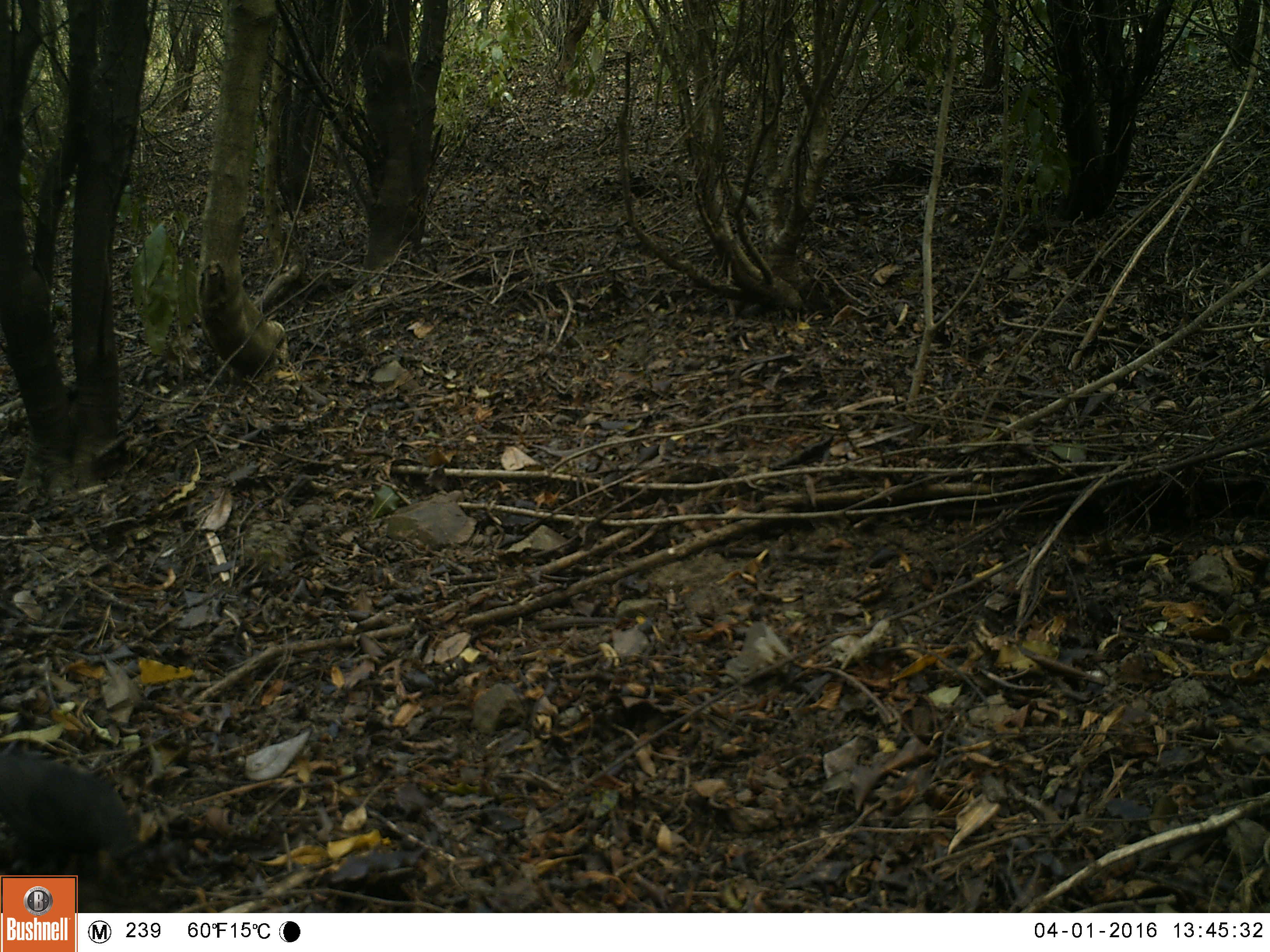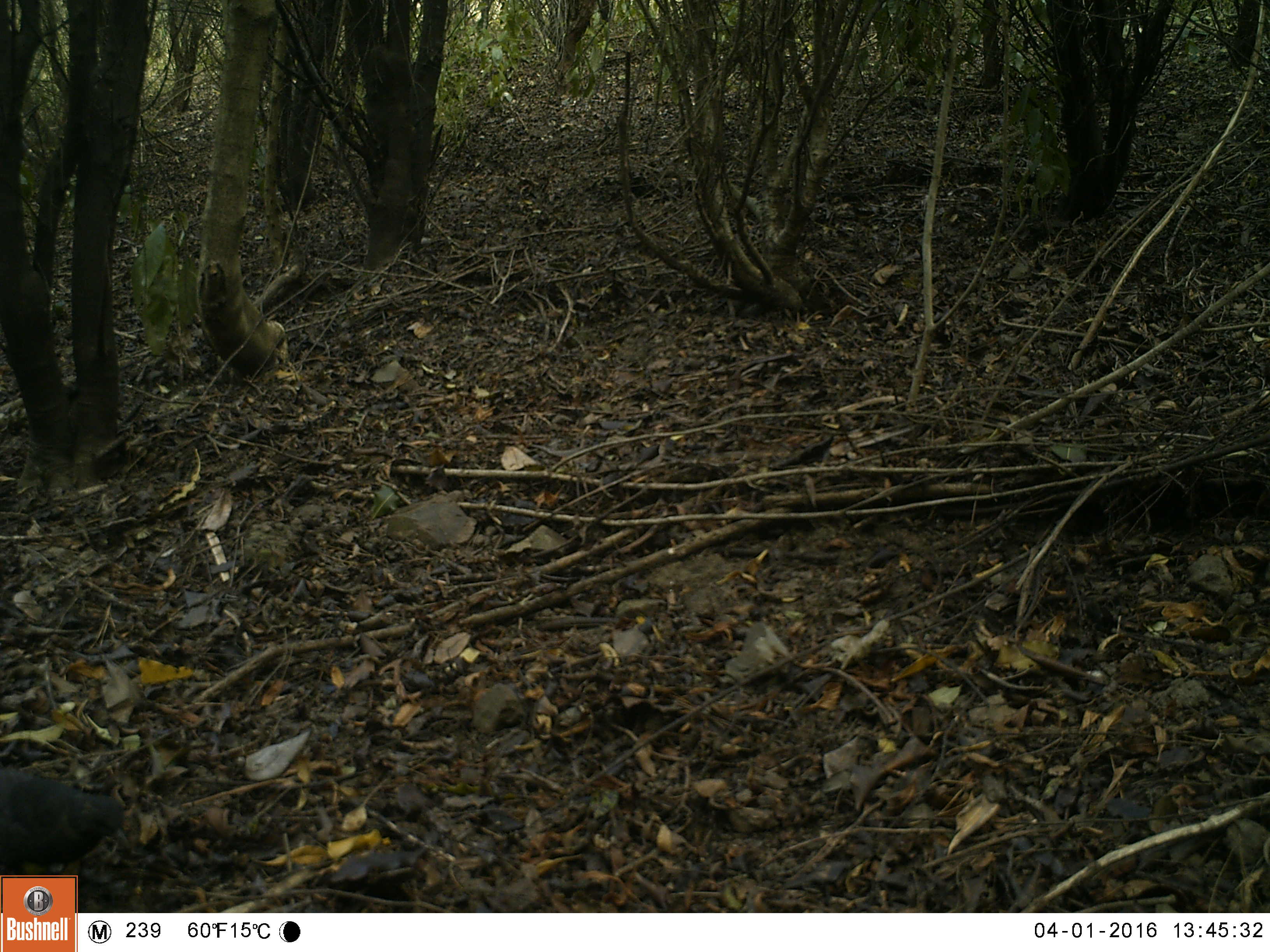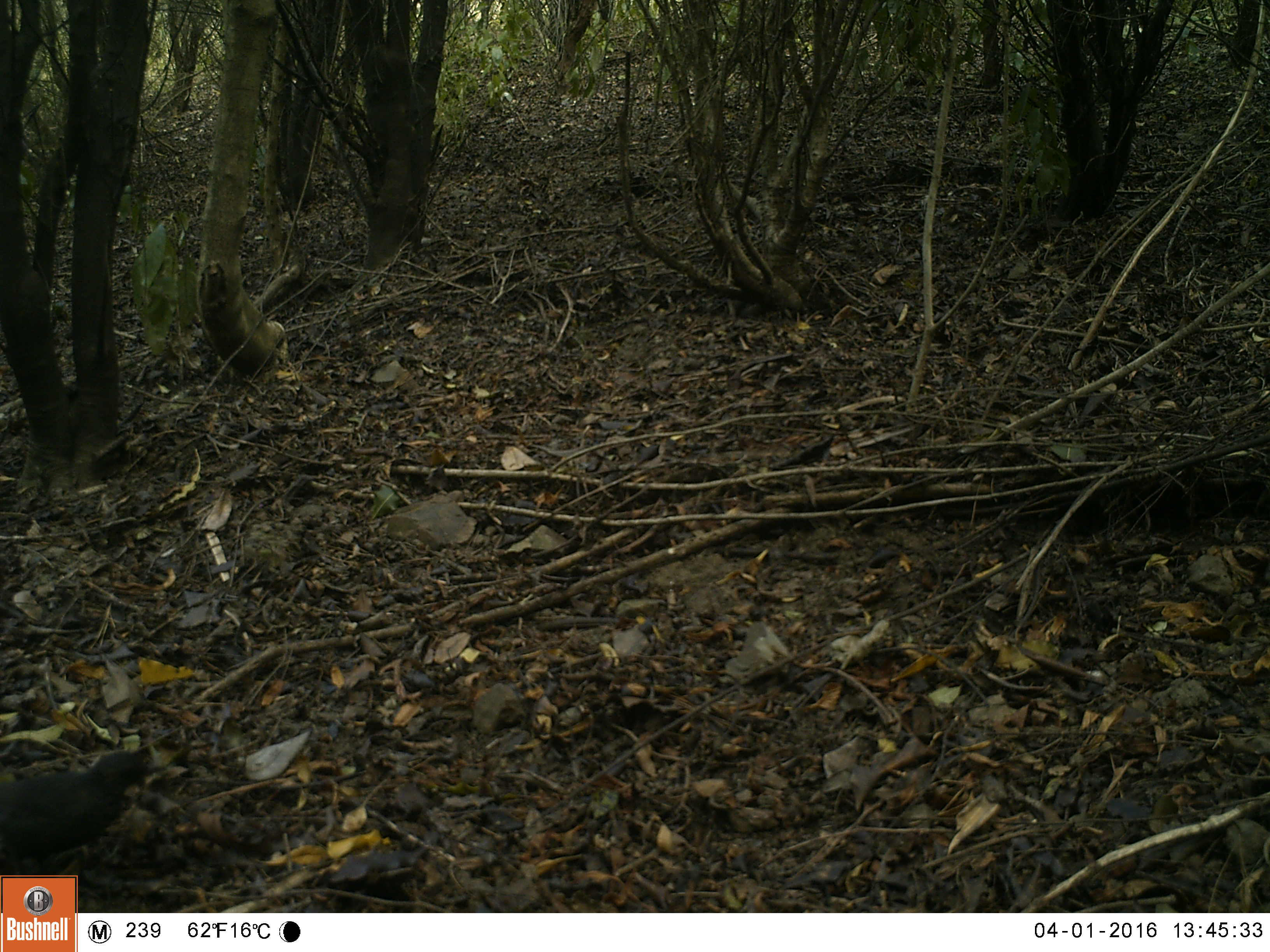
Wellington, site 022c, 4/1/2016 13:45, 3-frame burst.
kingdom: Animalia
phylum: Chordata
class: Aves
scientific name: Aves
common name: bird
Bird (Aves).